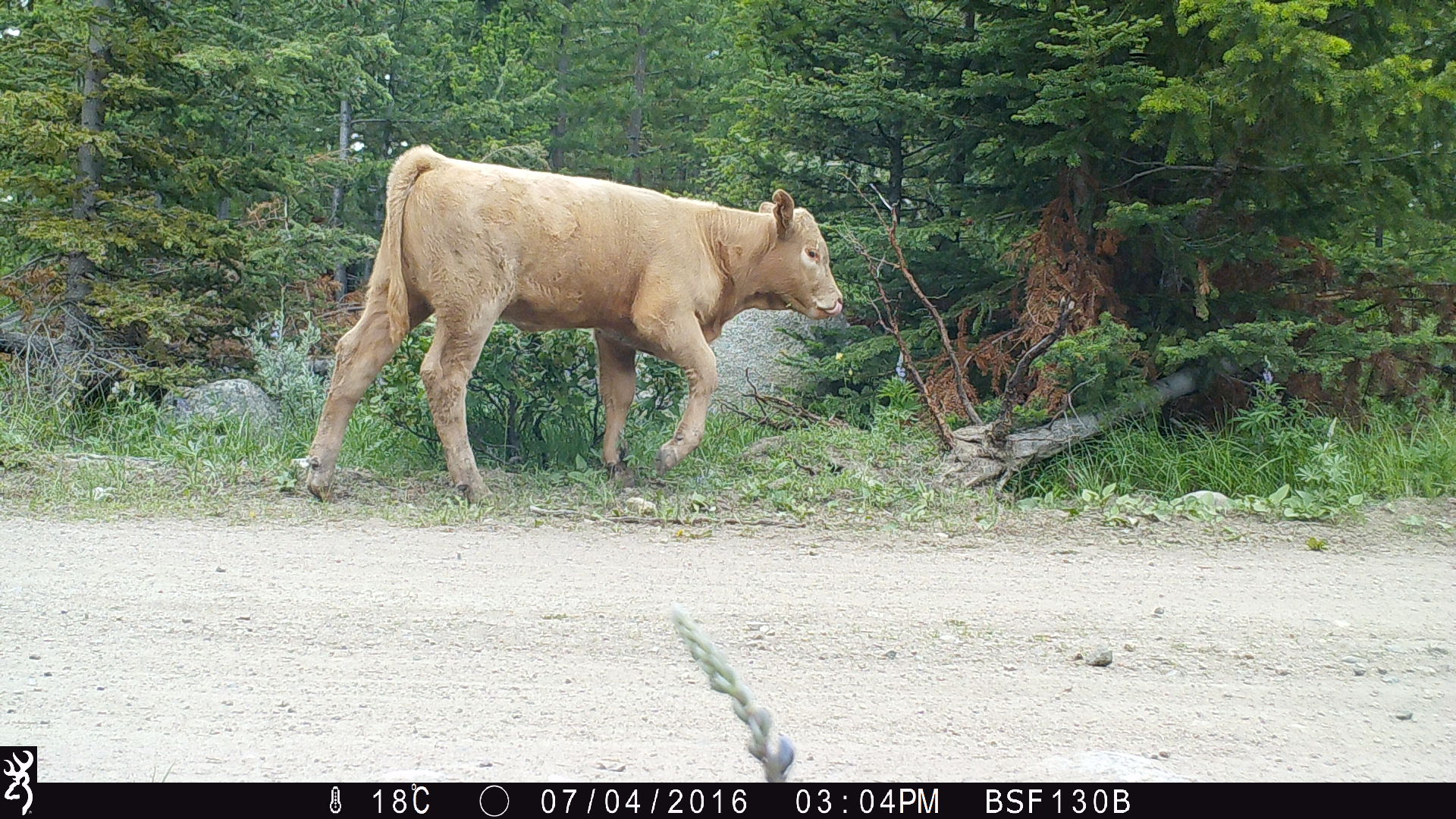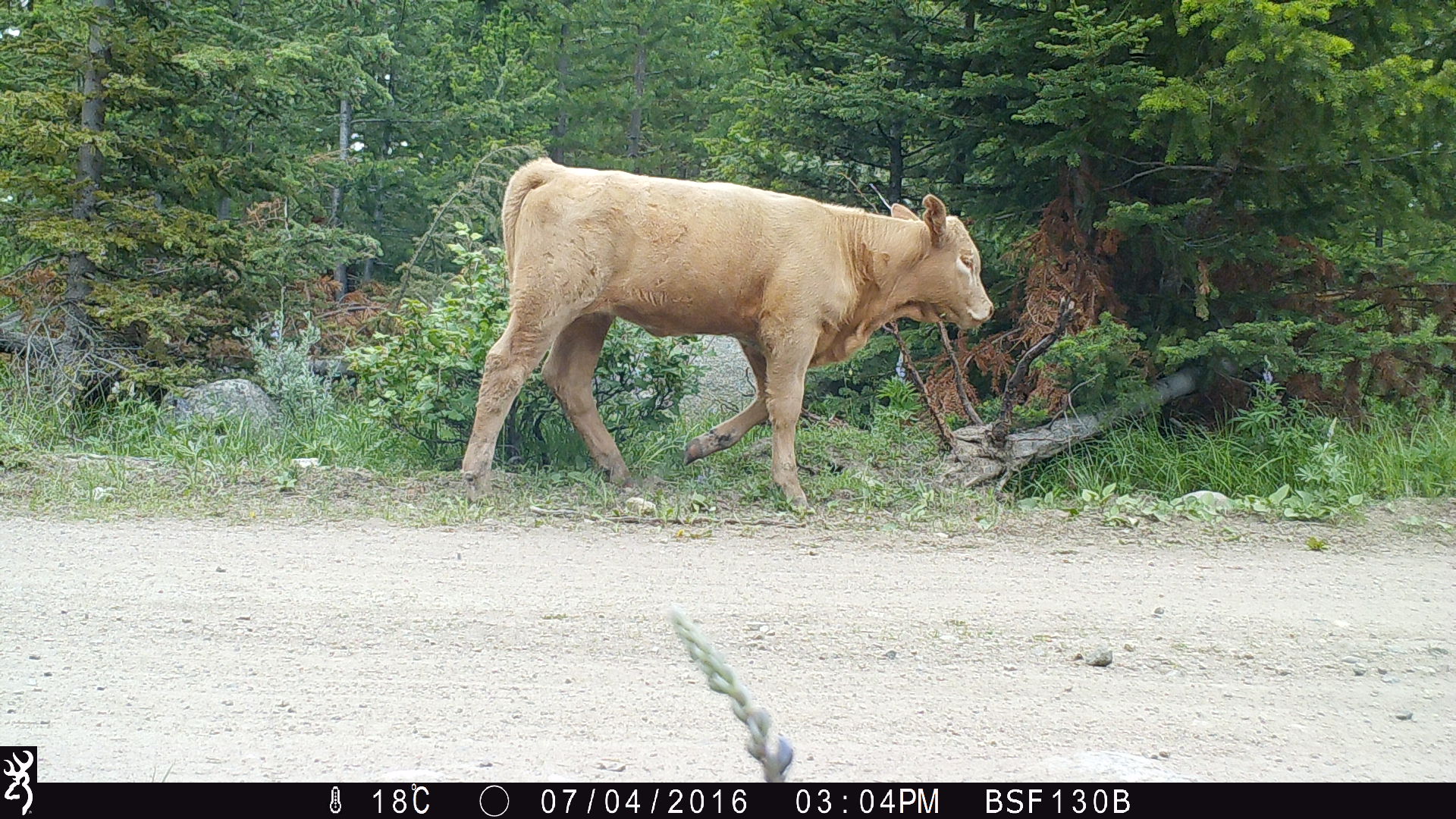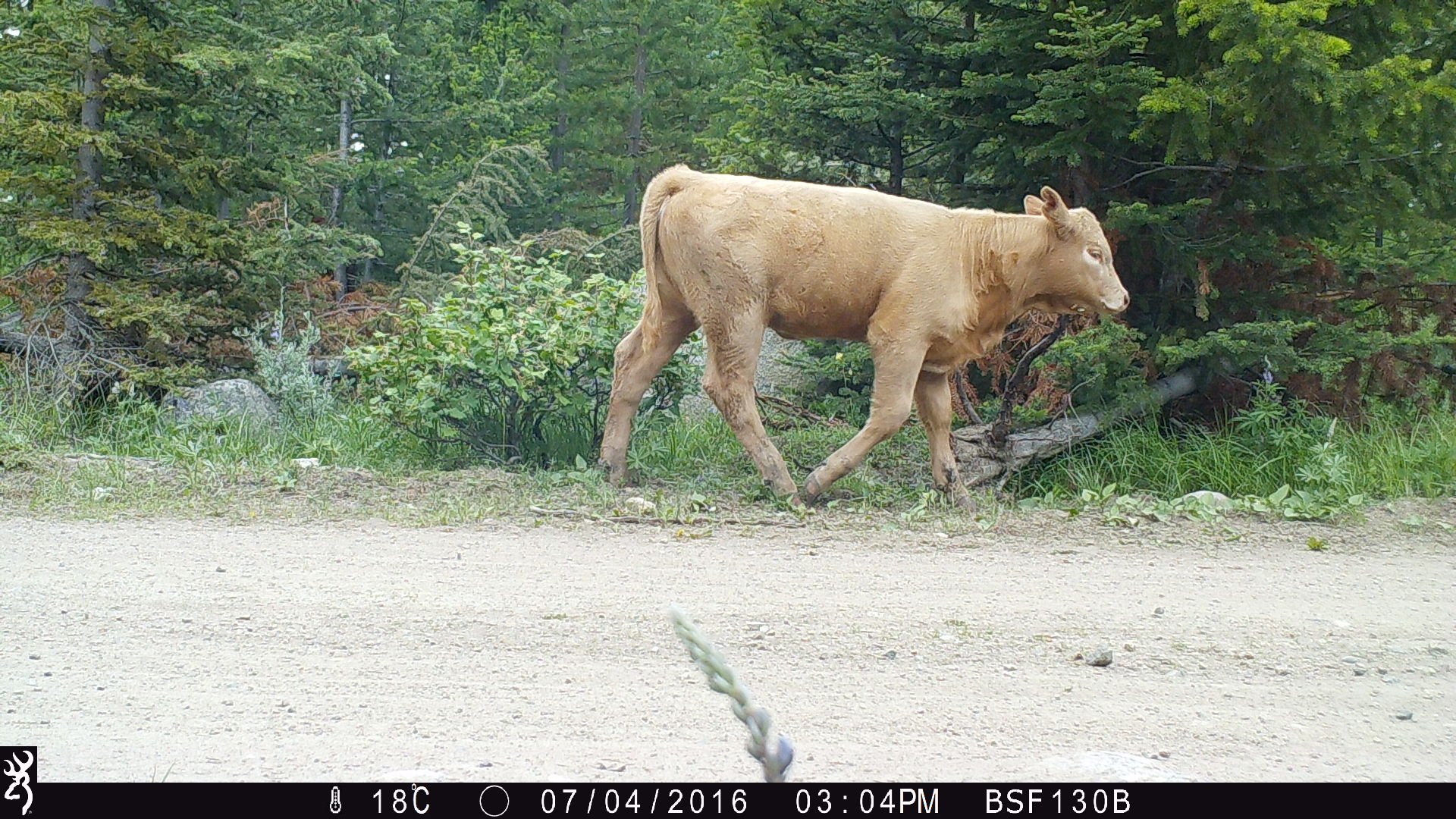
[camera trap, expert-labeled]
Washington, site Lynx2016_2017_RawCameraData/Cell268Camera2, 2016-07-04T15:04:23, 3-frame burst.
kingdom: Animalia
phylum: Chordata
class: Mammalia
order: Artiodactyla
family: Bovidae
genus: Bos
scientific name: Bos taurus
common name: domestic cattle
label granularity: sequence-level